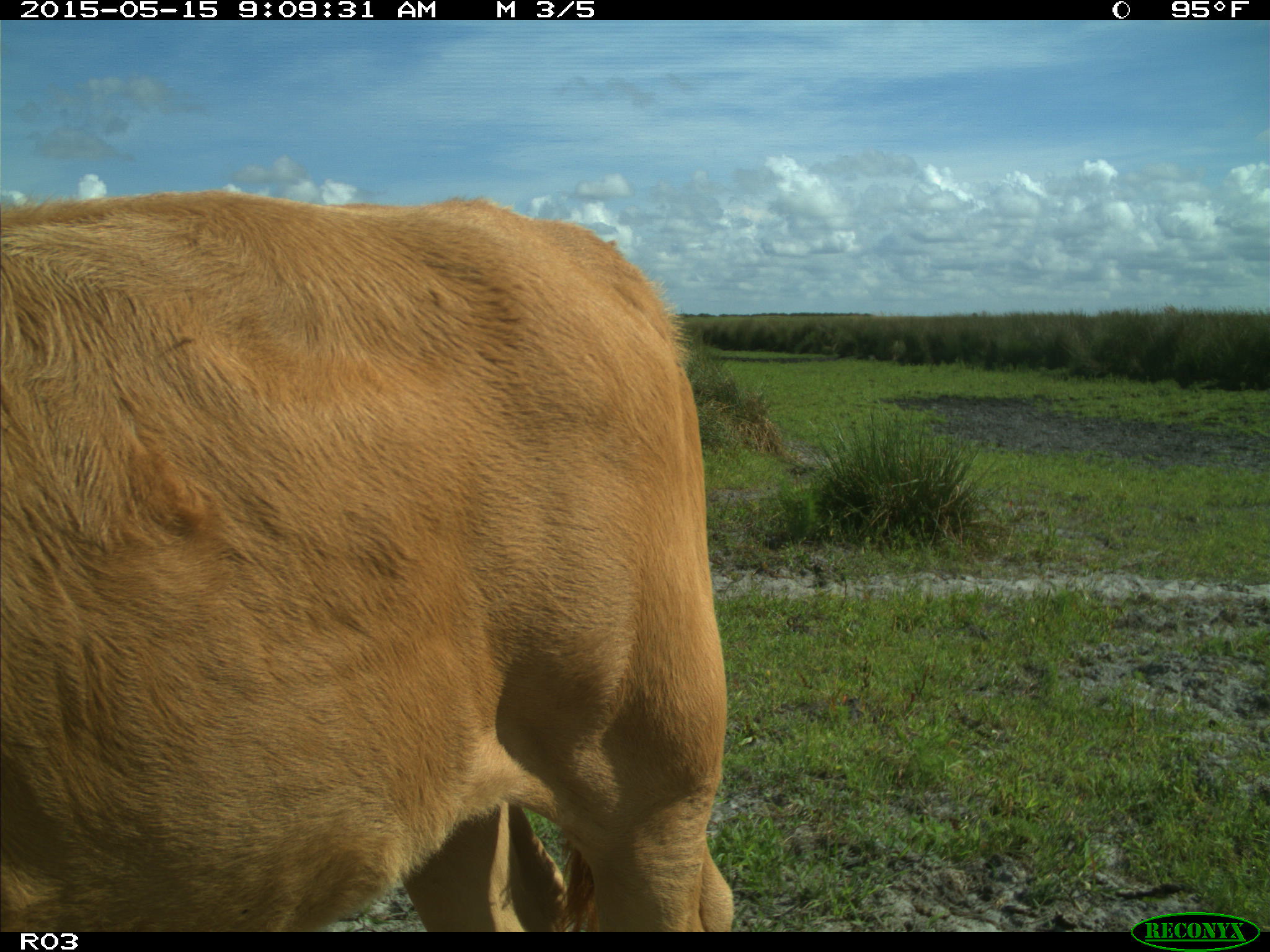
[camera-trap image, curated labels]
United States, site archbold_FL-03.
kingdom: Animalia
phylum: Chordata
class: Mammalia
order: Artiodactyla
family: Bovidae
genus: Bos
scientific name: Bos taurus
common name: domestic cow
Bos taurus (domestic cow).